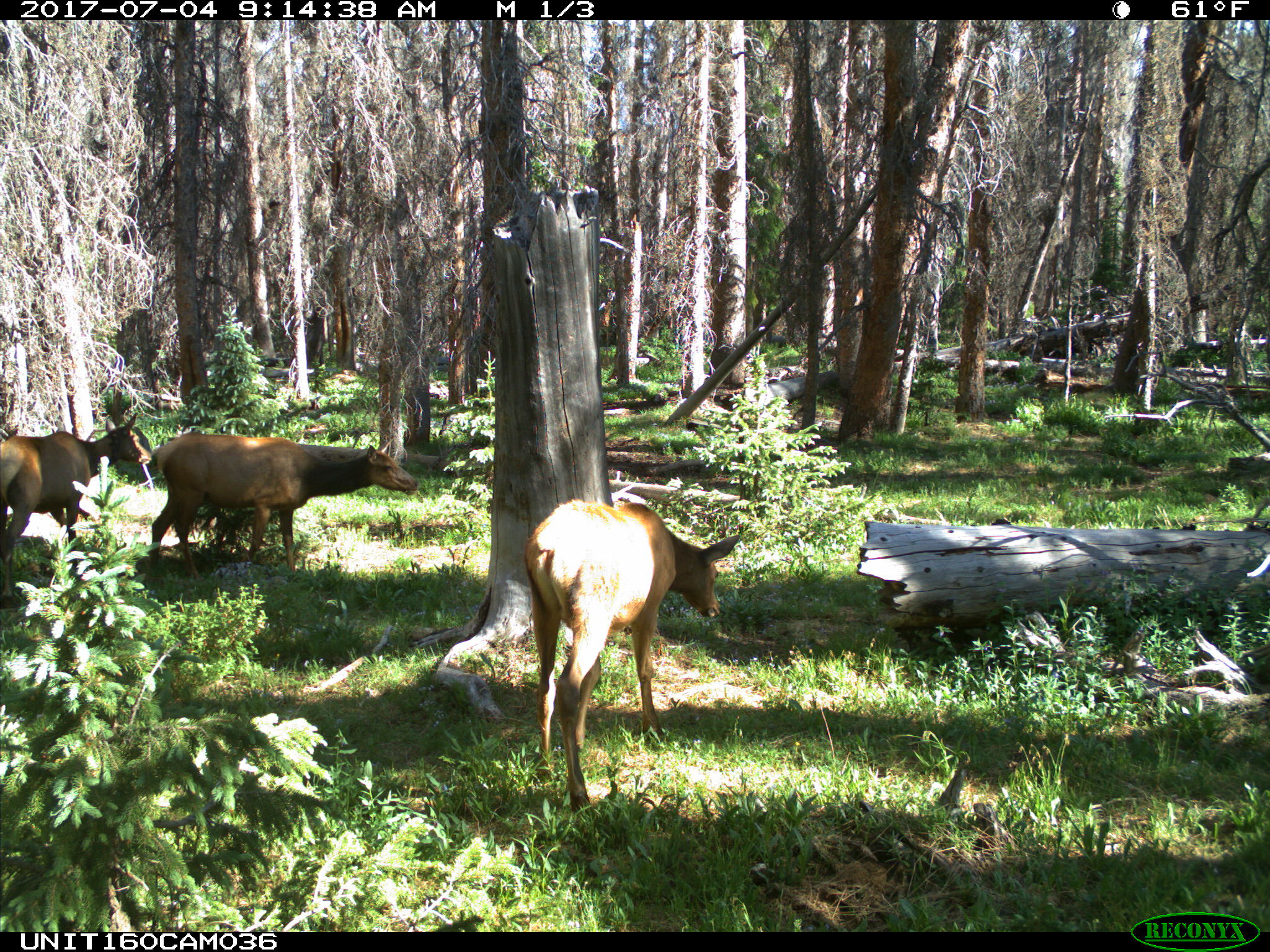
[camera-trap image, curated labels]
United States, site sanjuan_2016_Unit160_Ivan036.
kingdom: Animalia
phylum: Chordata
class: Mammalia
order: Artiodactyla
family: Cervidae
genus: Cervus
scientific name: Cervus elaphus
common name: red deer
Cervus elaphus (red deer).